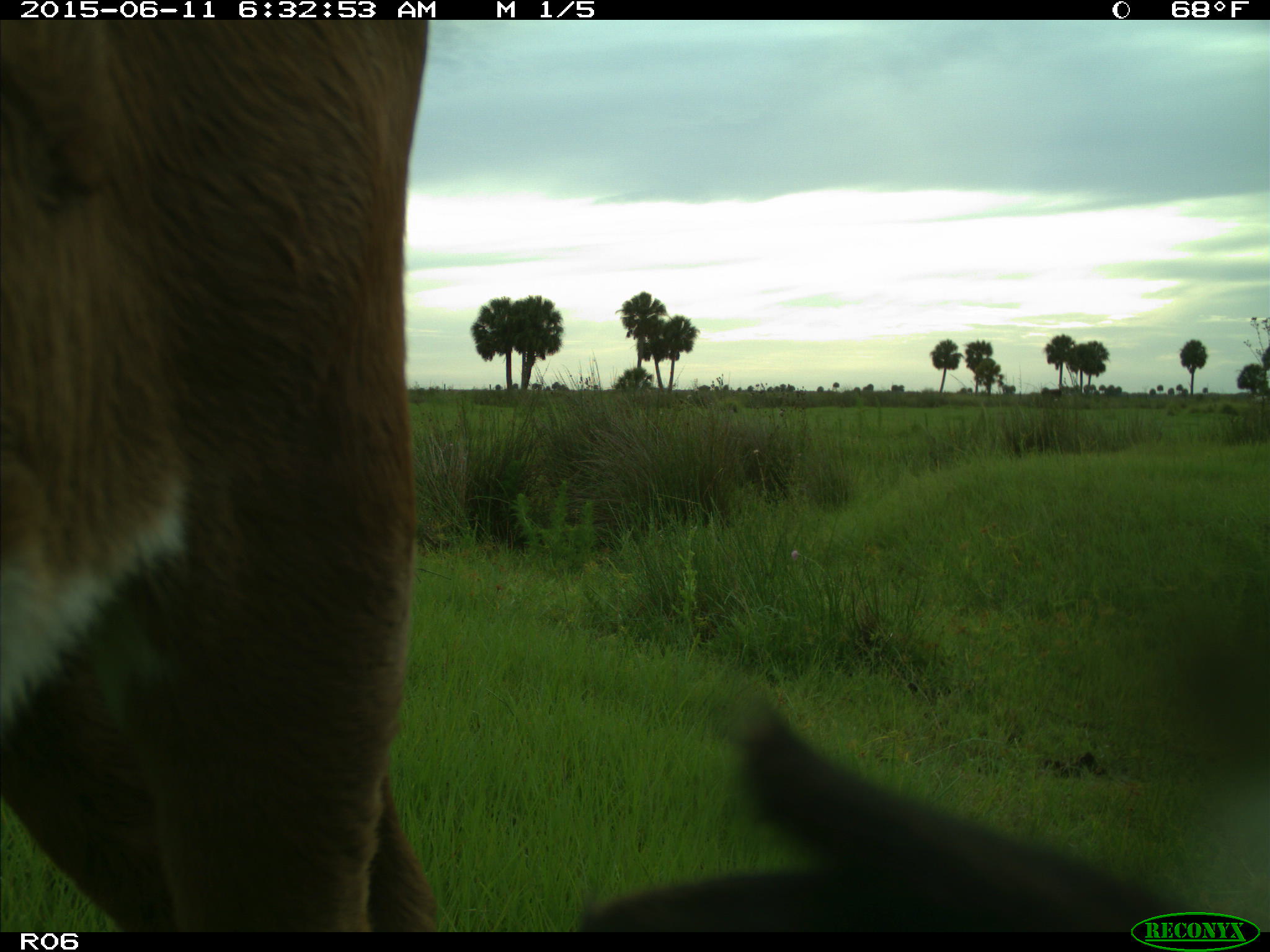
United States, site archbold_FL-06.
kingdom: Animalia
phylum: Chordata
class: Mammalia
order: Artiodactyla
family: Bovidae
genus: Bos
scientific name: Bos taurus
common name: domestic cow